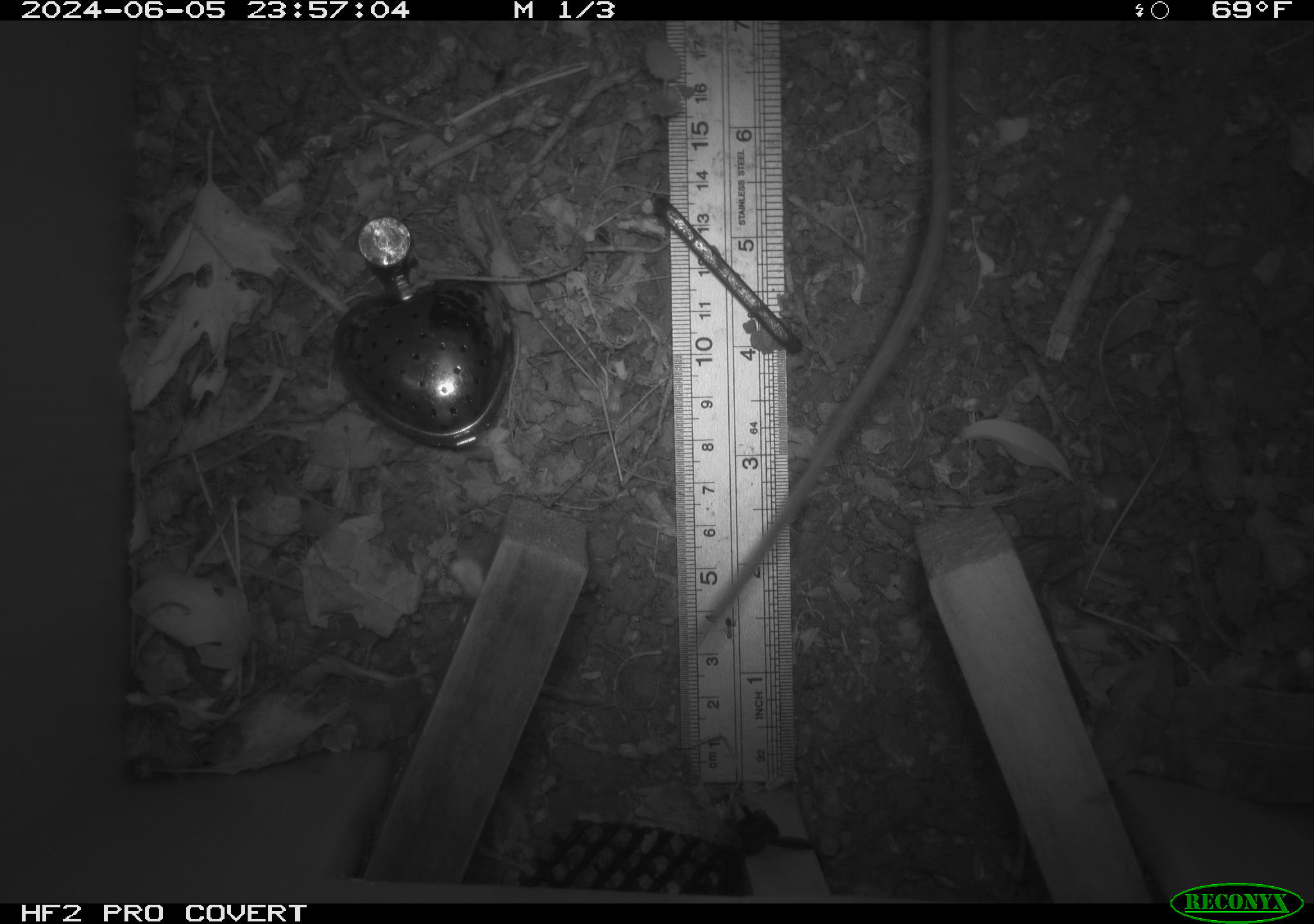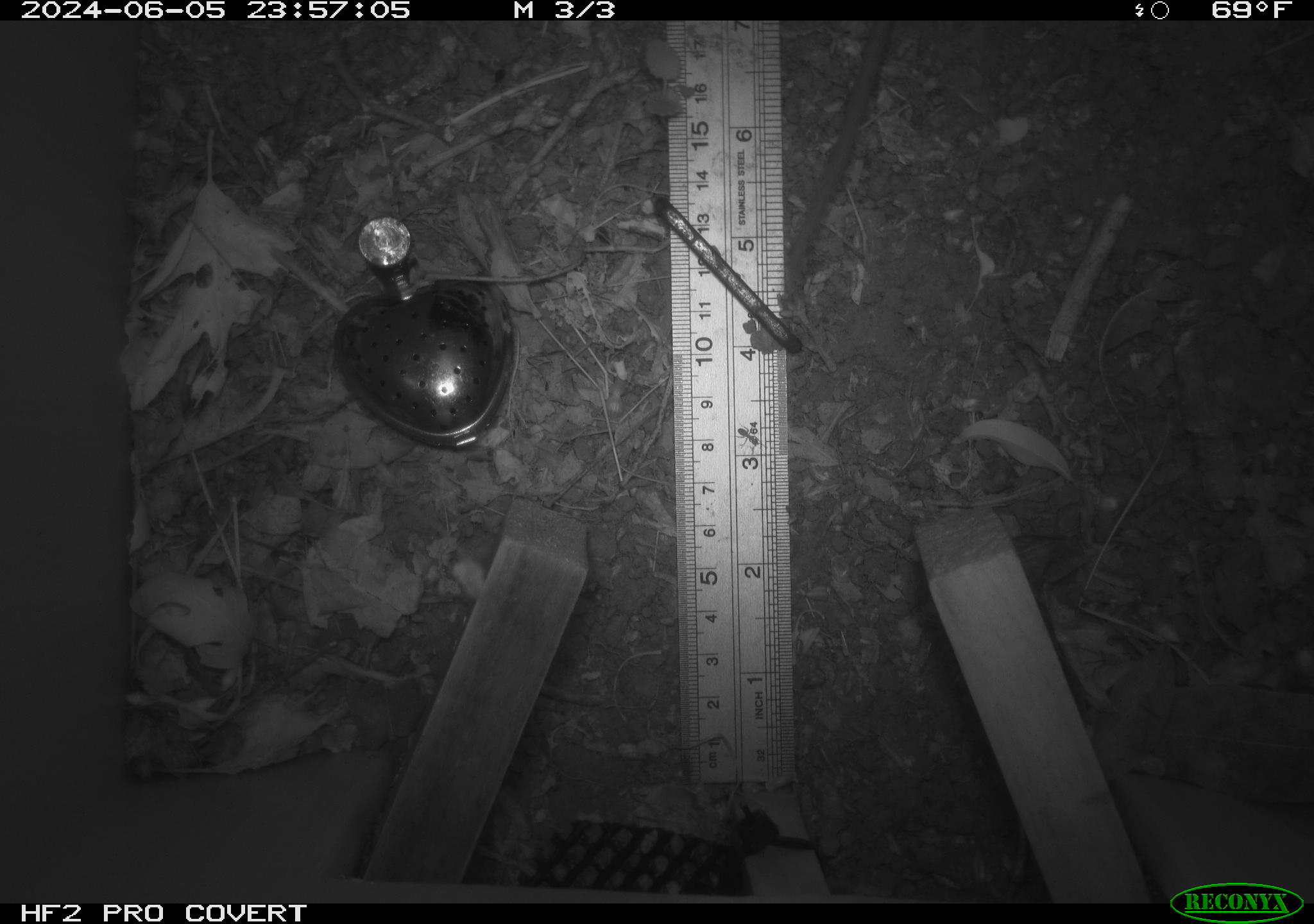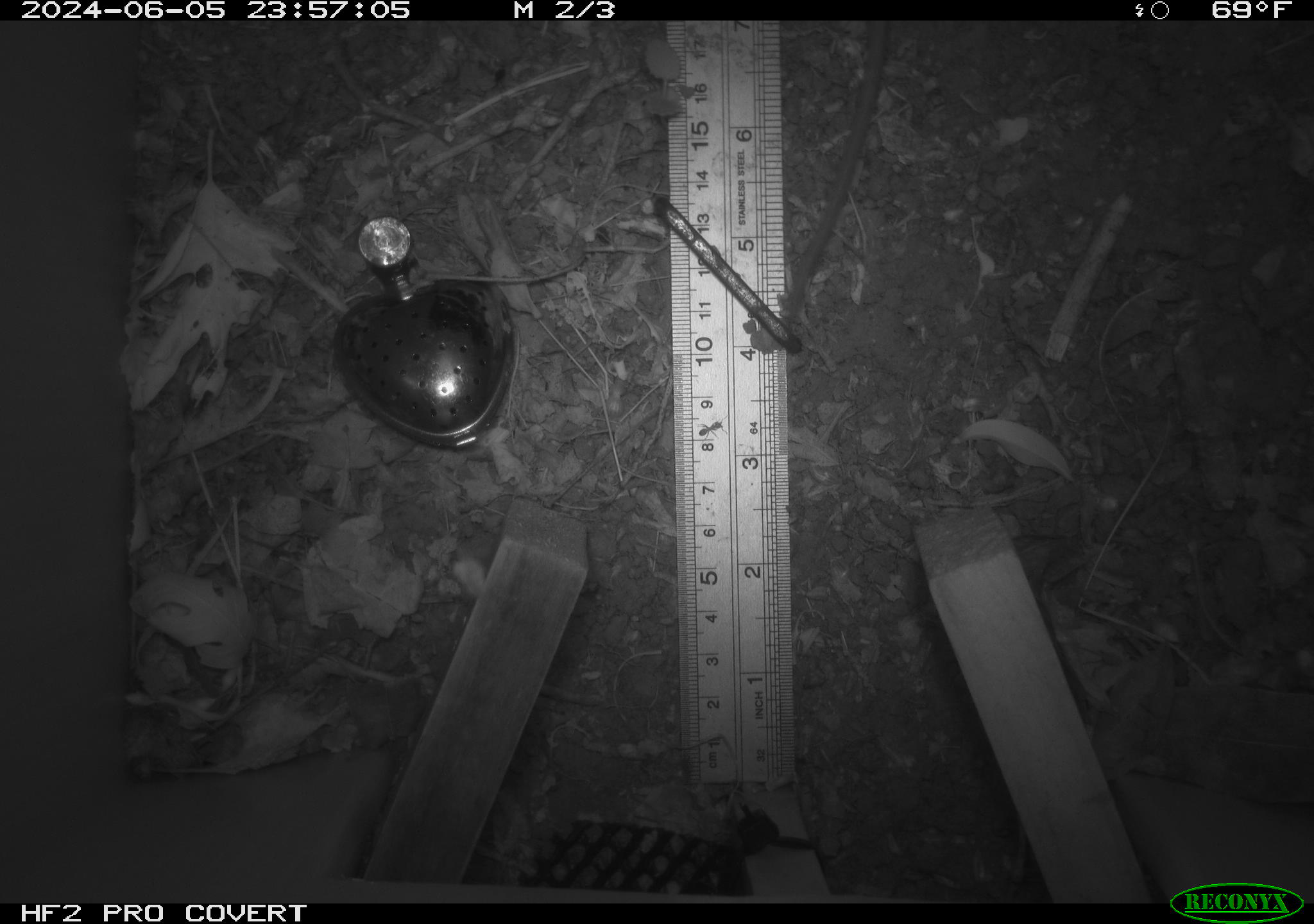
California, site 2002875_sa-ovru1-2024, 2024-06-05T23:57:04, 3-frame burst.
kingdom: Animalia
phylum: Chordata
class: Mammalia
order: Rodentia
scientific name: Rodentia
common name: rodent